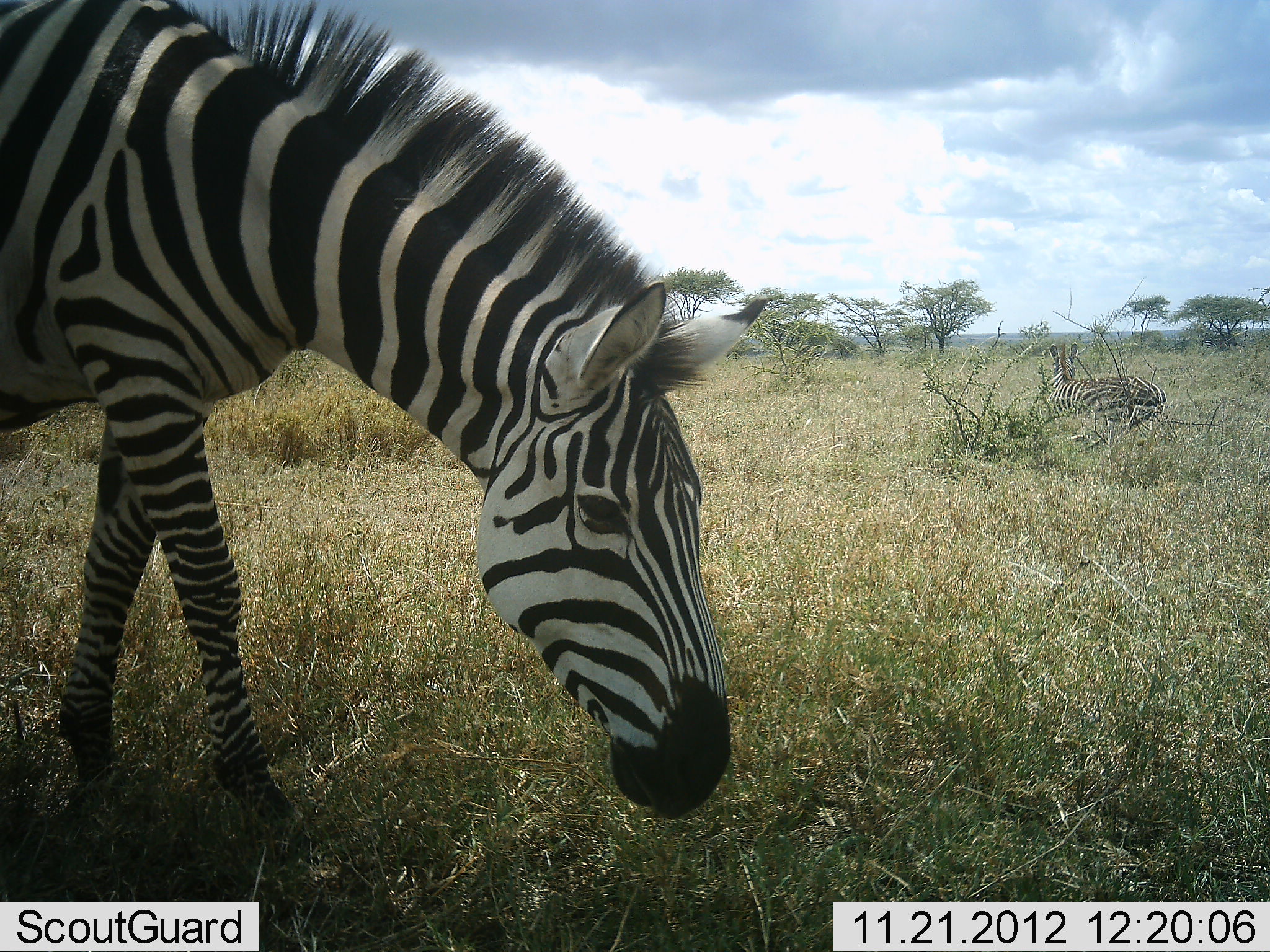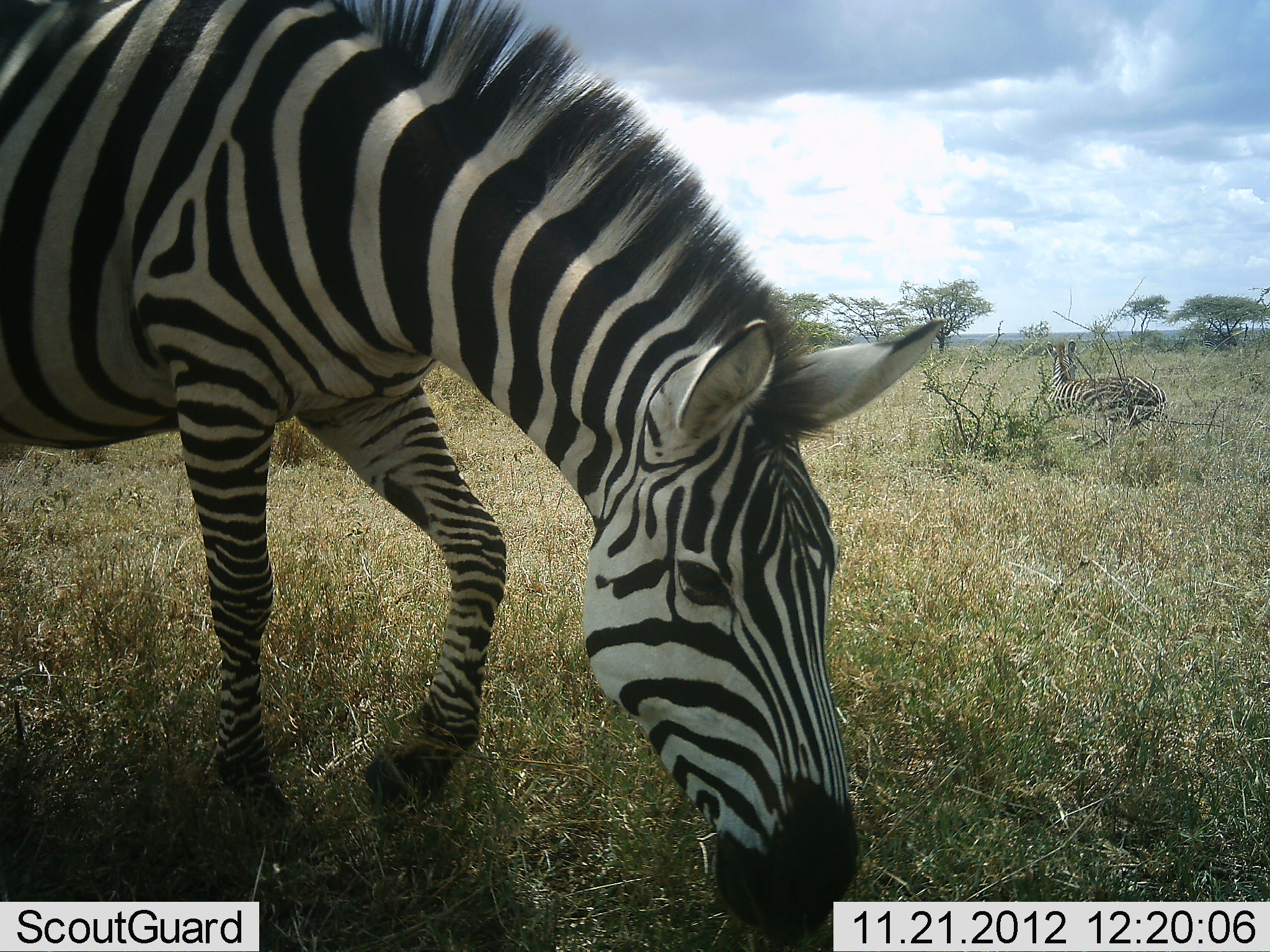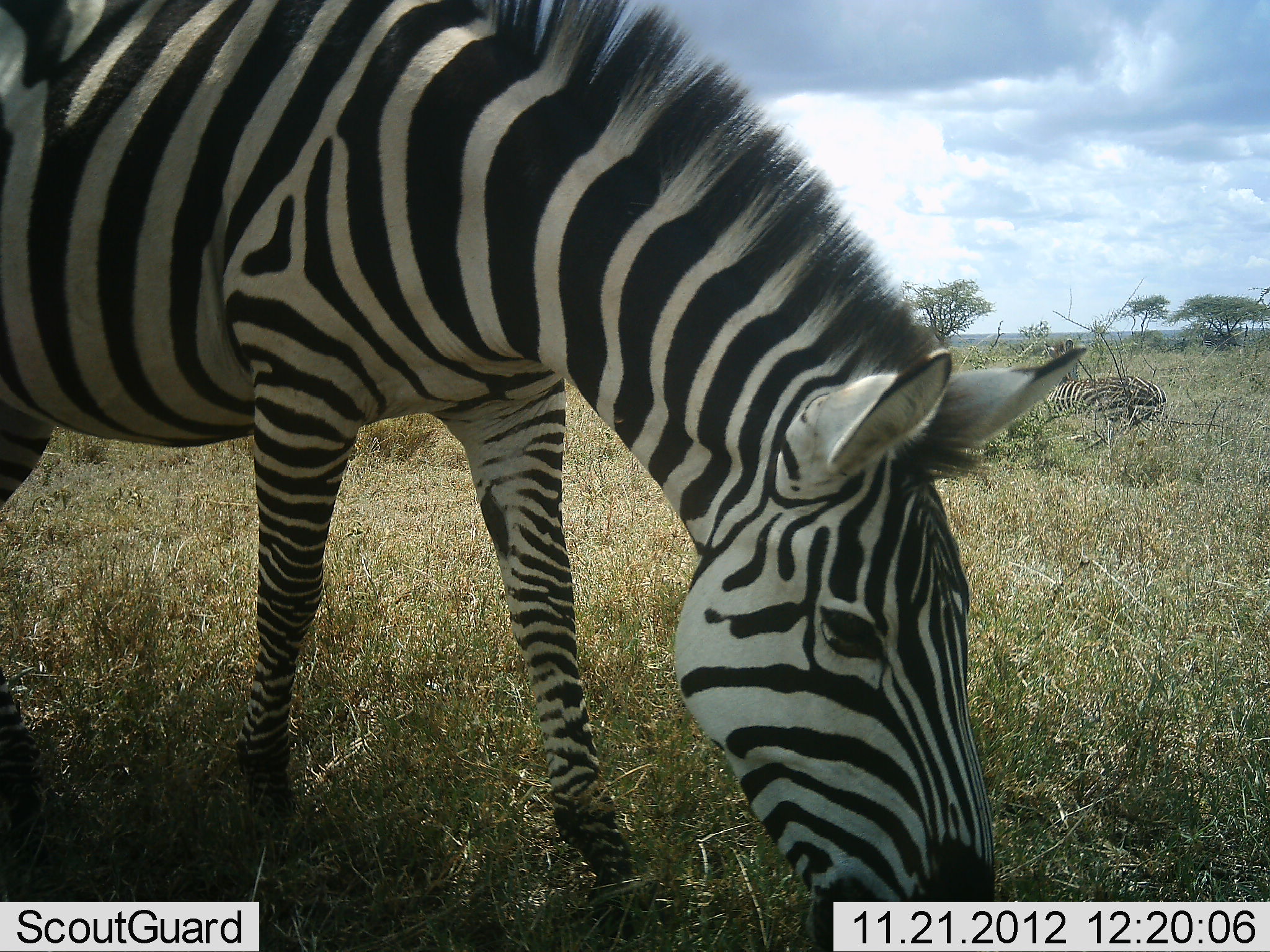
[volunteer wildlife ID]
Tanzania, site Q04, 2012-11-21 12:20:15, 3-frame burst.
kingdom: Animalia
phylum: Chordata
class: Mammalia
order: Perissodactyla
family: Equidae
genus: Equus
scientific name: Equus quagga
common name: plains zebra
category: zebra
Zebra (plains zebra) (Equus quagga), count 2. Behavior (volunteer vote fractions): standing 20%, resting 70%, moving 20%, interacting 0%. Young present (vote fraction): 0%. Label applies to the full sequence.